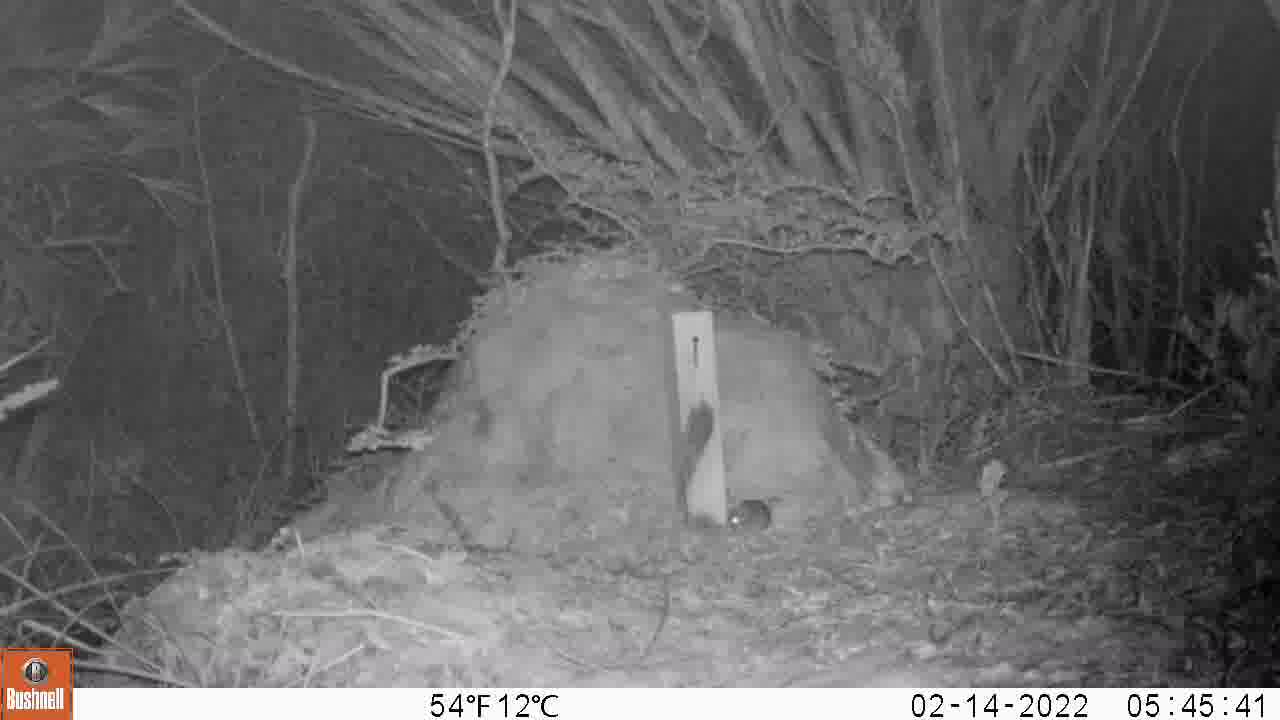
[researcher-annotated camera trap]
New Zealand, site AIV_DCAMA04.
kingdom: Animalia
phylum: Chordata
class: Mammalia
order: Rodentia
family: Muridae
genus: Mus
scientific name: Mus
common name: mouse